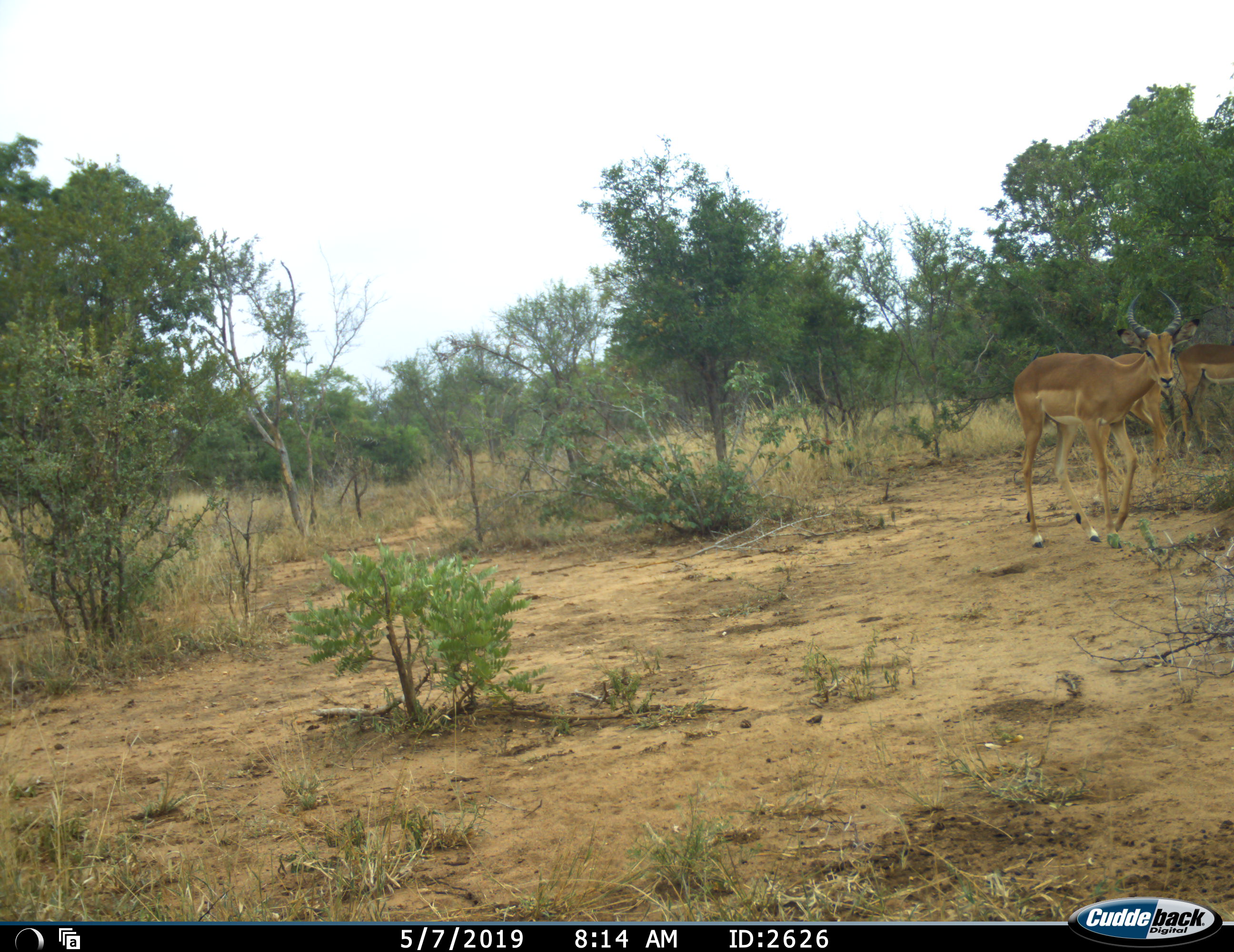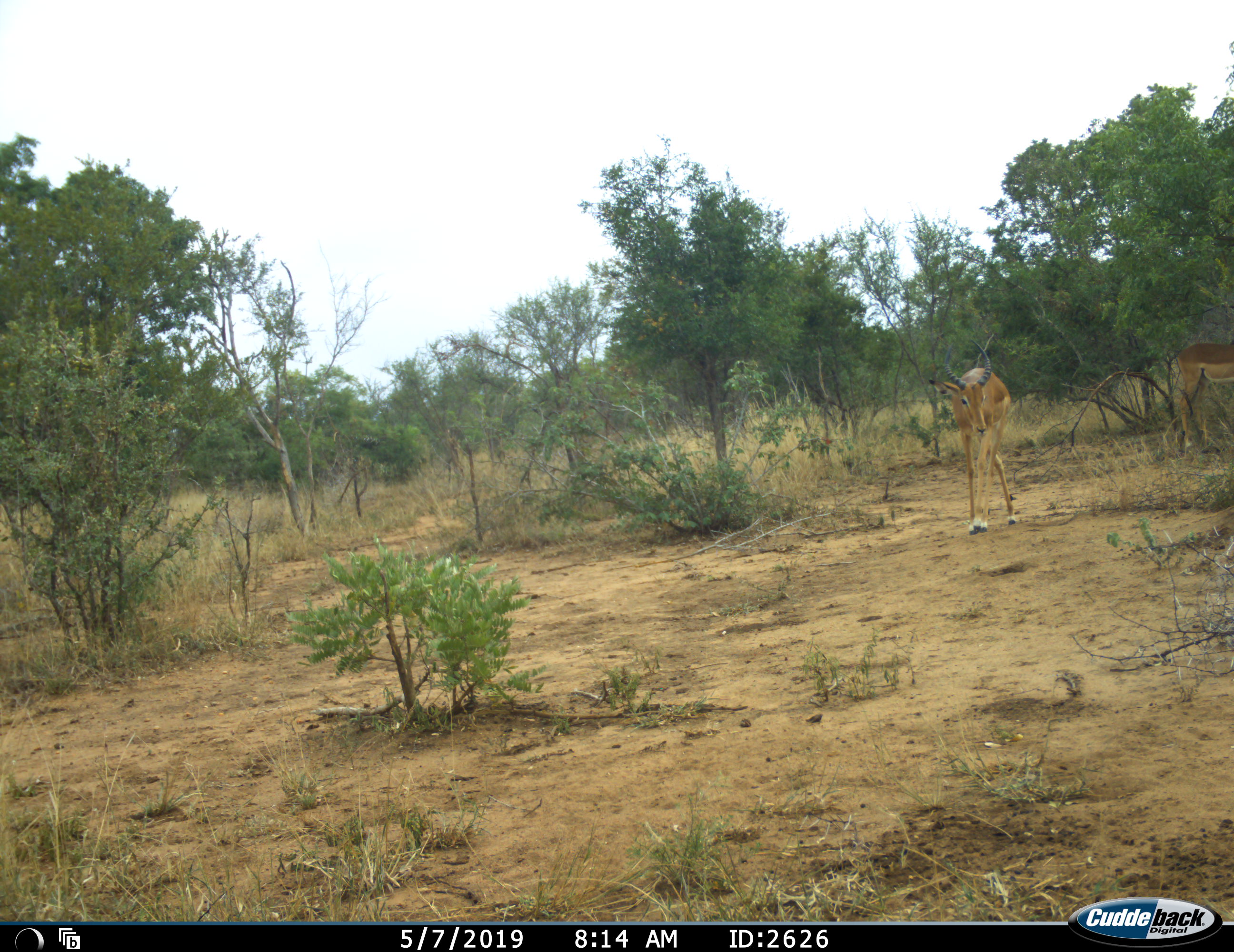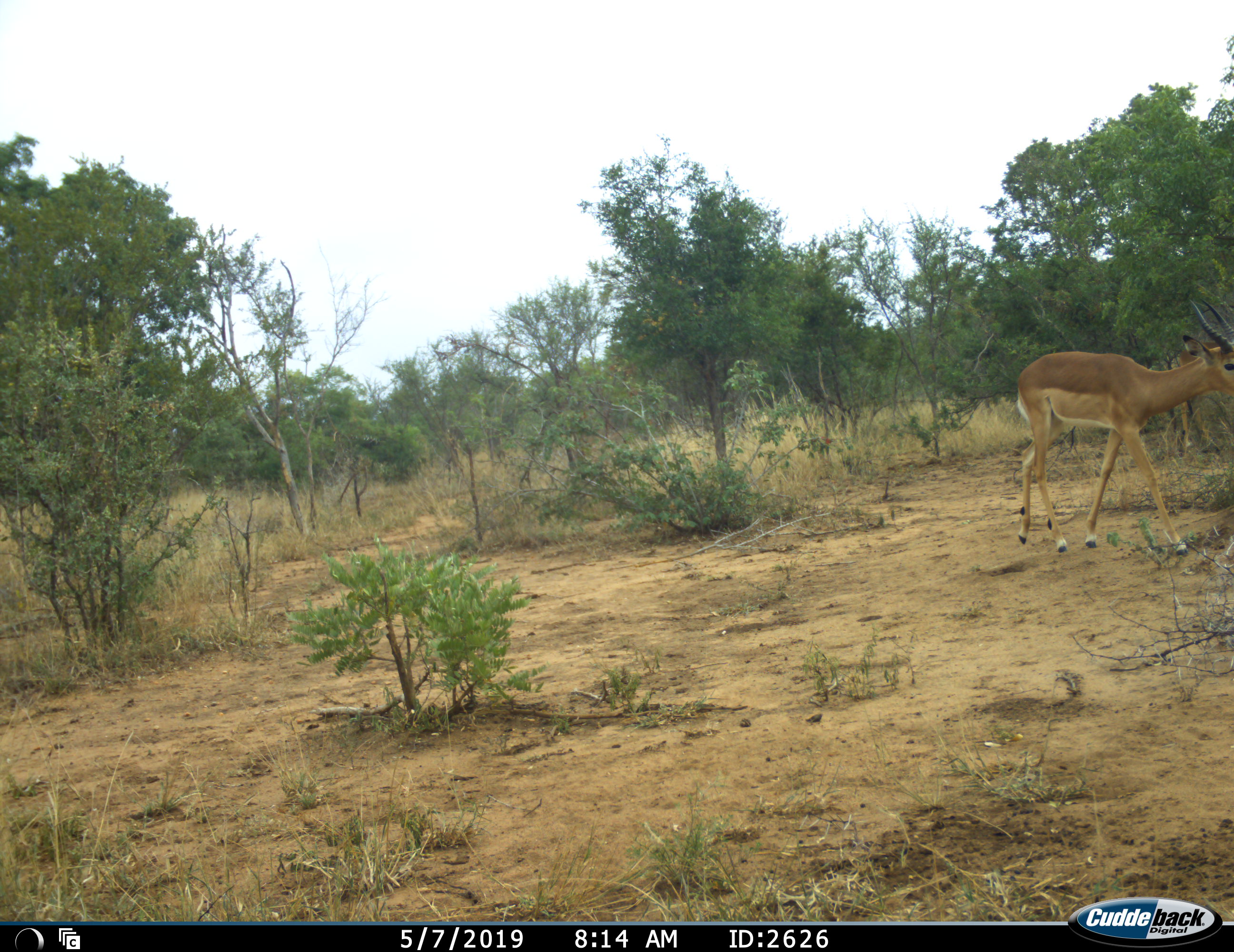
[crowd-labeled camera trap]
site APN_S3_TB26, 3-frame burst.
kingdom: Animalia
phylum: Chordata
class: Mammalia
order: Artiodactyla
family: Bovidae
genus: Aepyceros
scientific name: Aepyceros melampus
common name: impala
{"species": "impala (Aepyceros melampus)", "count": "2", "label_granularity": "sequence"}